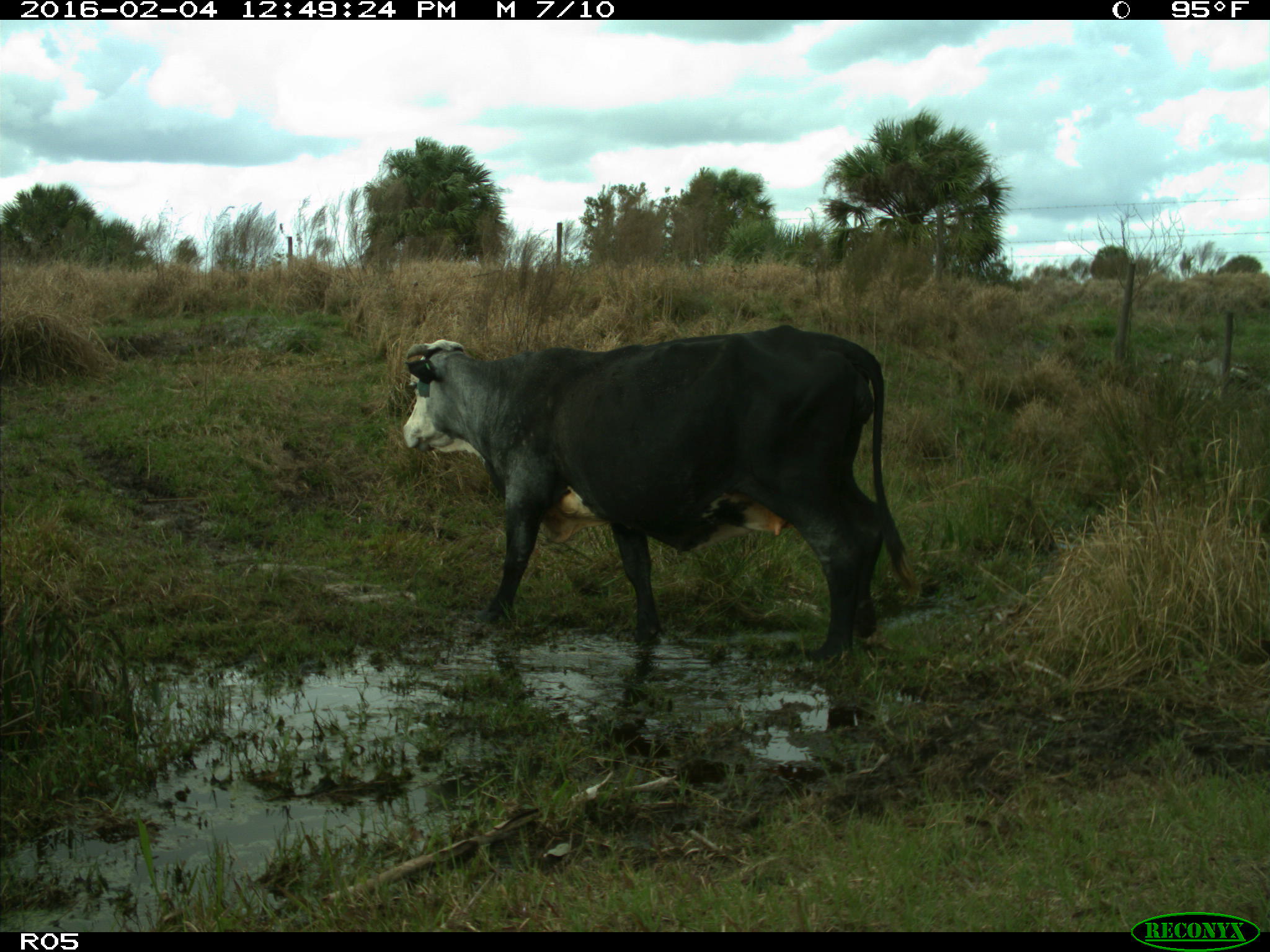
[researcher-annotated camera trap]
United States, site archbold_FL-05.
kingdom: Animalia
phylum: Chordata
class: Mammalia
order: Artiodactyla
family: Bovidae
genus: Bos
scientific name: Bos taurus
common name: domestic cow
Bos taurus (domestic cow).